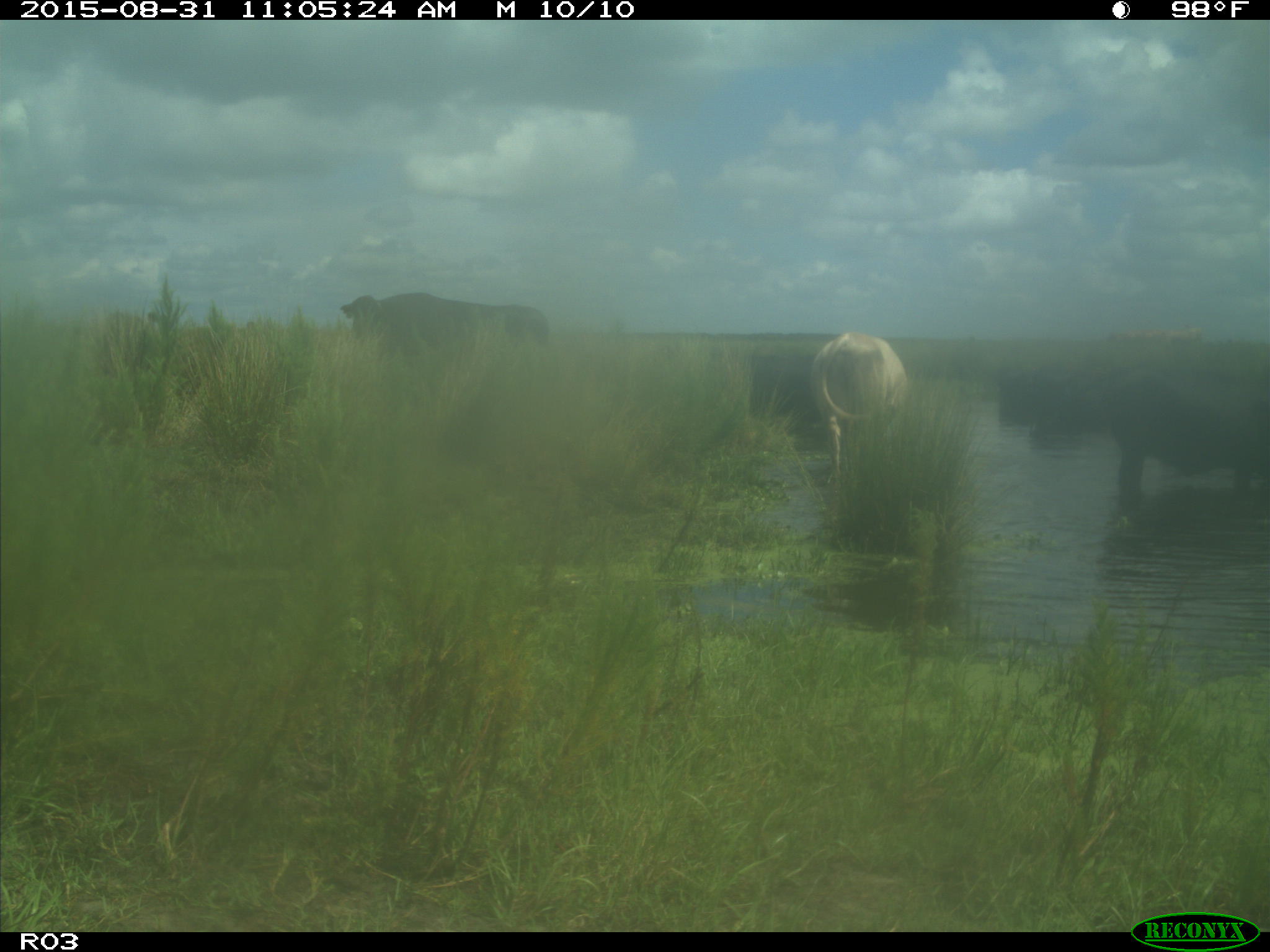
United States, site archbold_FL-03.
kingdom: Animalia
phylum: Chordata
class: Mammalia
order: Artiodactyla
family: Bovidae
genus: Bos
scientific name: Bos taurus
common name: domestic cow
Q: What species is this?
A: Bos taurus (domestic cow).